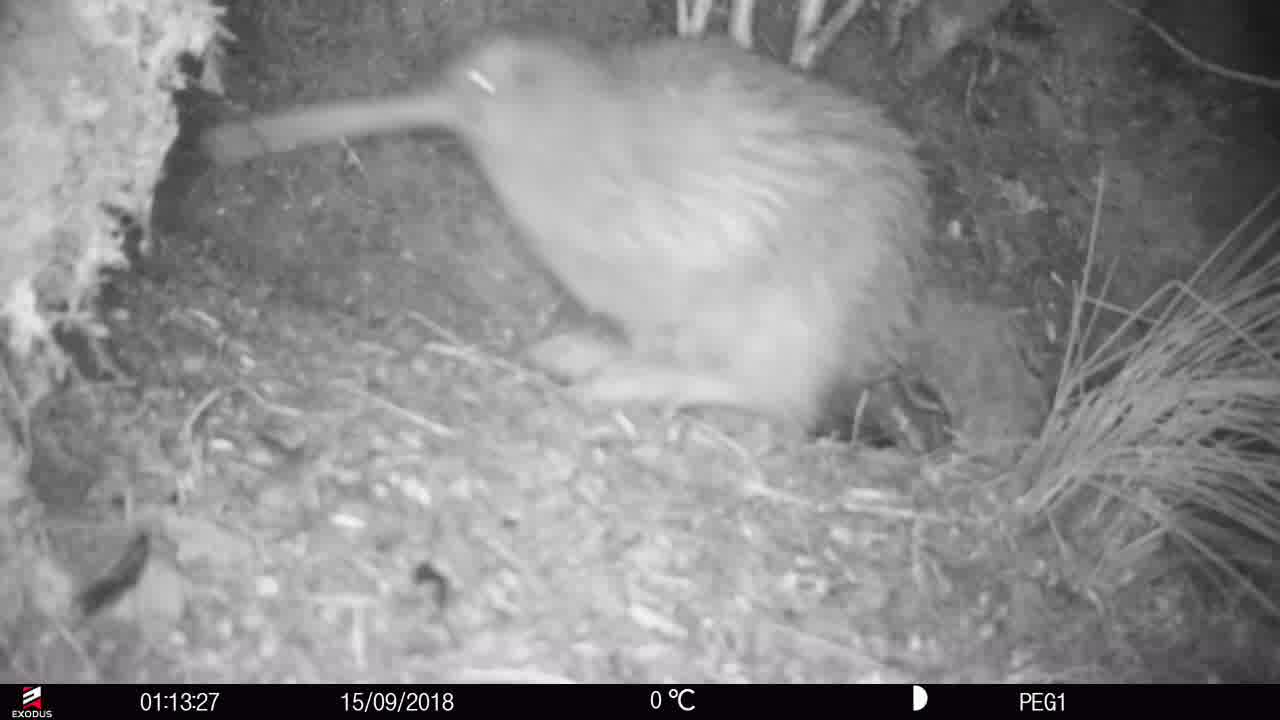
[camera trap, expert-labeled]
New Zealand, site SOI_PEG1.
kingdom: Animalia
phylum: Chordata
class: Aves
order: Apterygiformes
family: Apterygidae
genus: Apteryx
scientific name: Apteryx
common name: kiwi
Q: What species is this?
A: Kiwi (Apteryx).